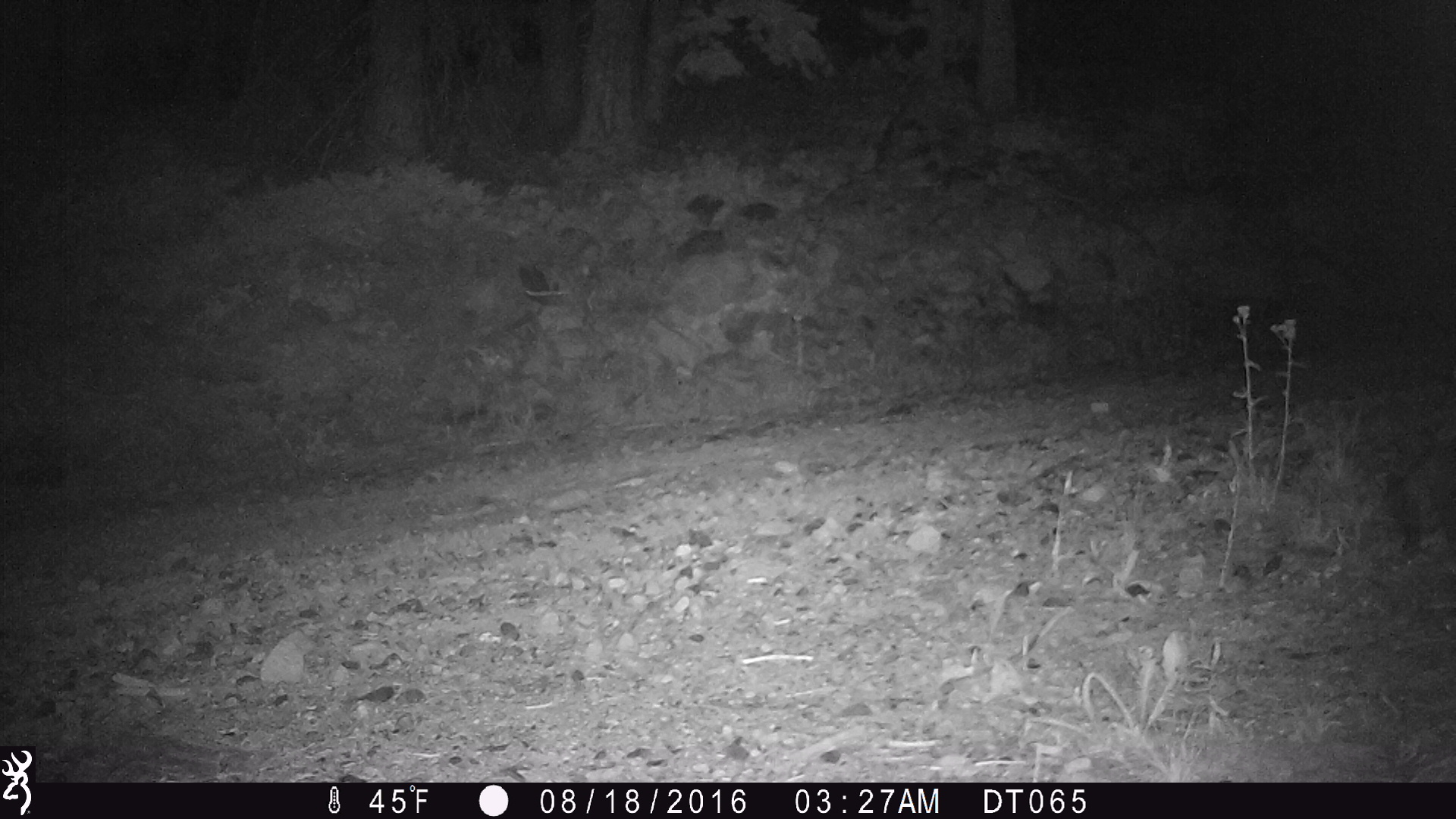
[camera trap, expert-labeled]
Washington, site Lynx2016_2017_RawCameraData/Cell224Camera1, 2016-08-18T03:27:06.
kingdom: Animalia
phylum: Chordata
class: Mammalia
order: Carnivora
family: Mustelidae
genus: Martes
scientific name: Martes americana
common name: american marten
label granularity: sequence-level